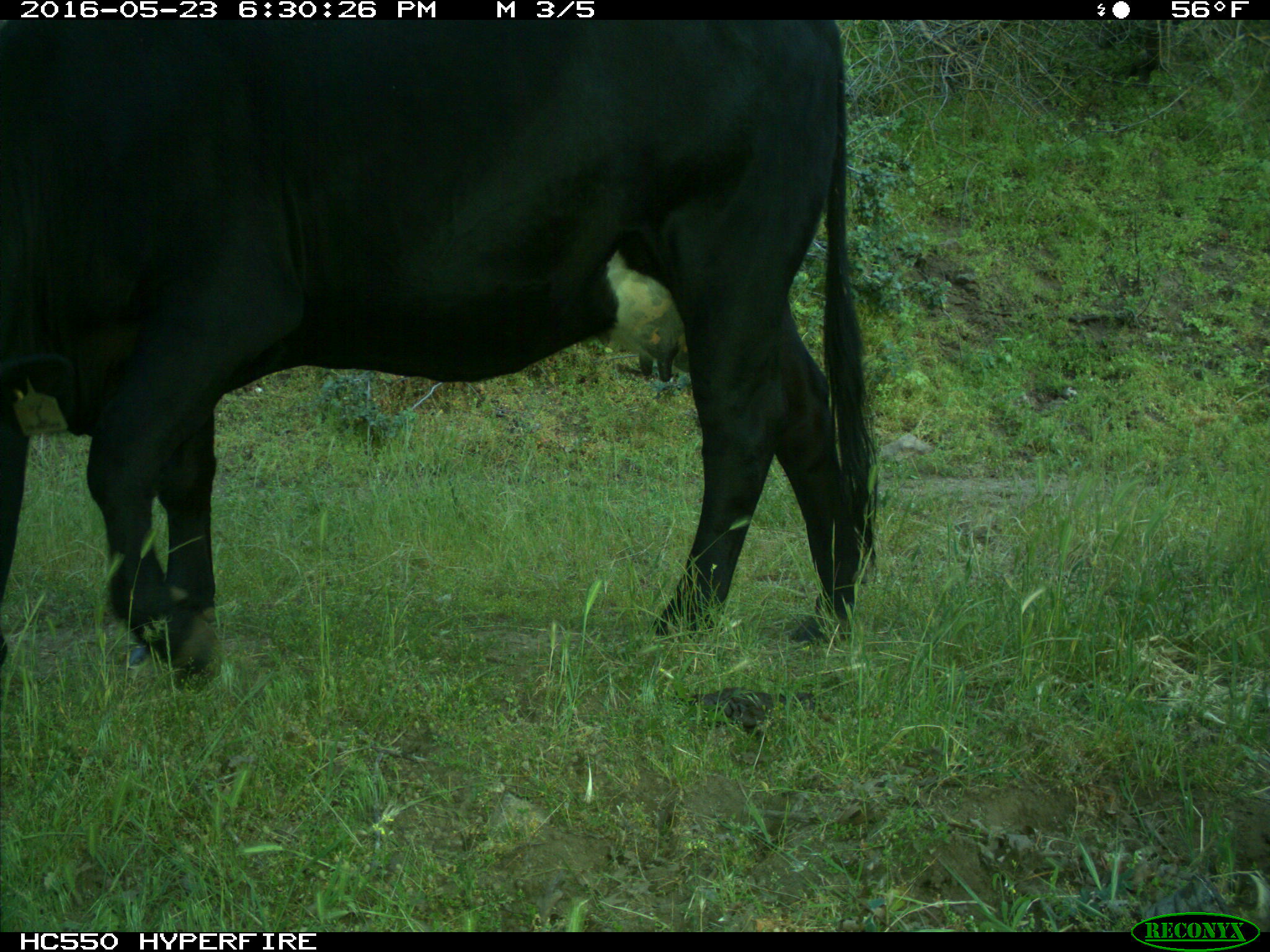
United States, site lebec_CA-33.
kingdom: Animalia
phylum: Chordata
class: Mammalia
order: Artiodactyla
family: Bovidae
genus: Bos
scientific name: Bos taurus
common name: domestic cow